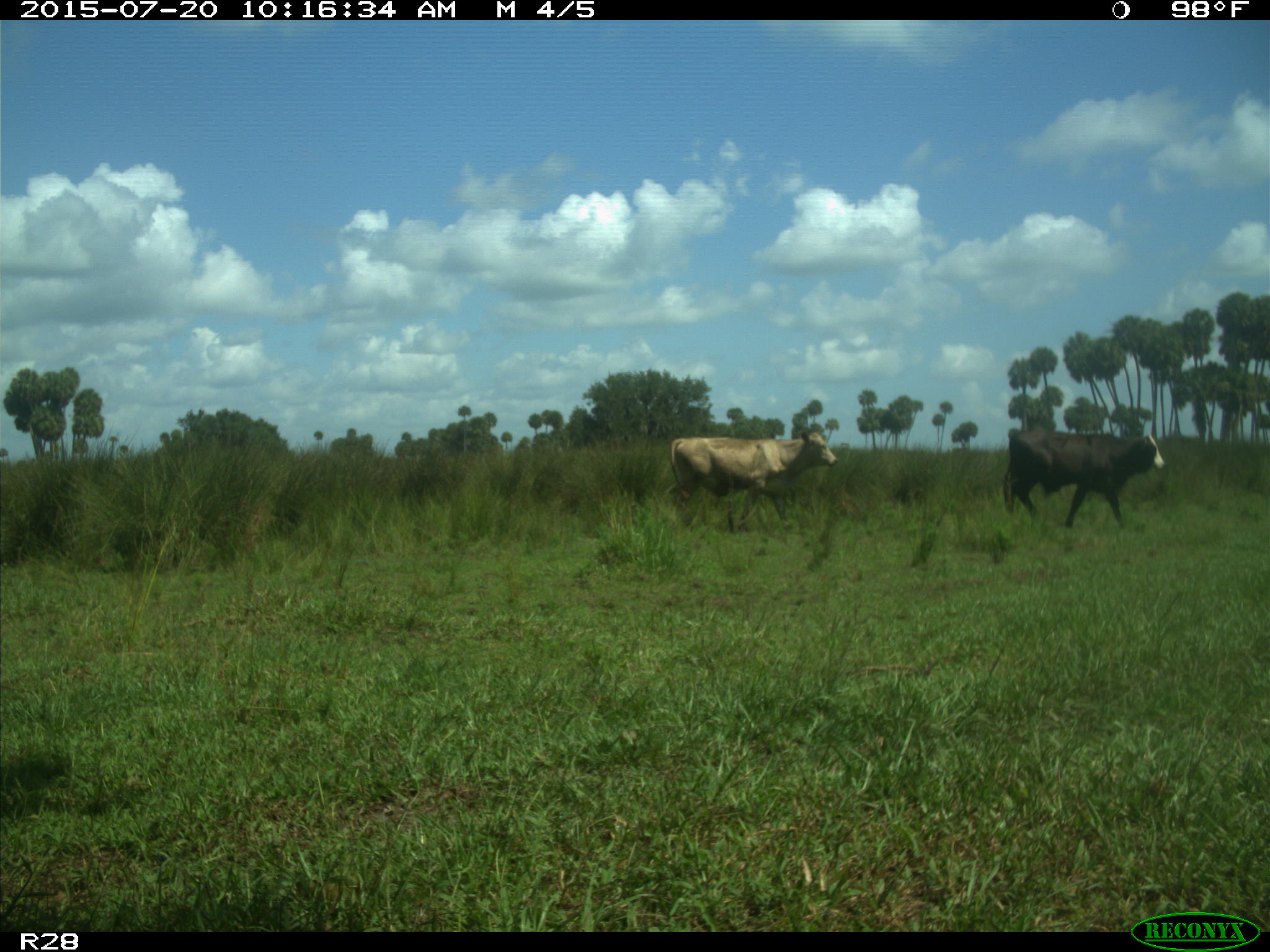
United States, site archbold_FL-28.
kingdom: Animalia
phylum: Chordata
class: Mammalia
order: Artiodactyla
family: Bovidae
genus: Bos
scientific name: Bos taurus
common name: domestic cow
Bos taurus (domestic cow).